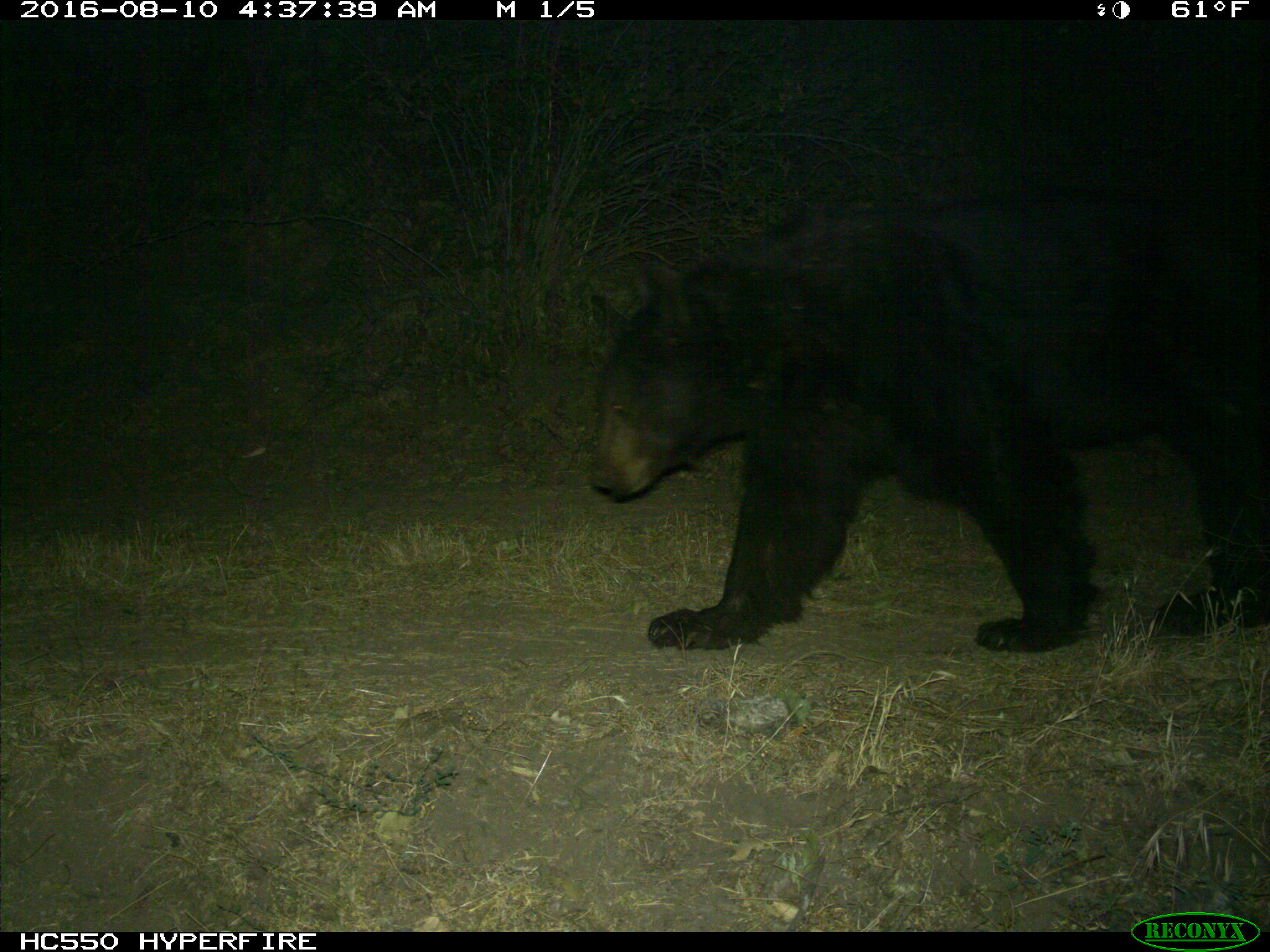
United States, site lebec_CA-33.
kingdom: Animalia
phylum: Chordata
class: Mammalia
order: Carnivora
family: Ursidae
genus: Ursus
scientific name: Ursus americanus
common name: american black bear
Ursus americanus (american black bear).